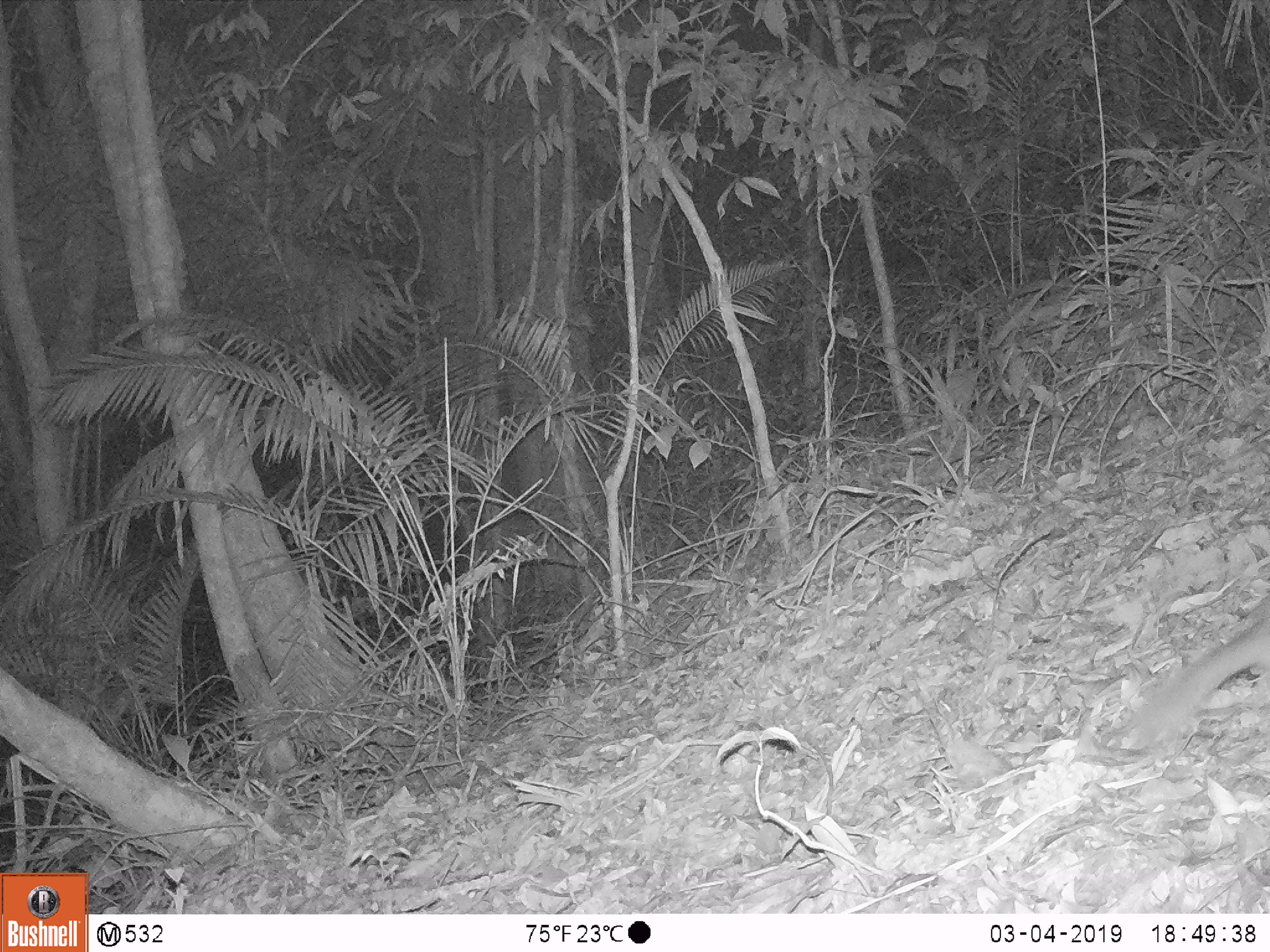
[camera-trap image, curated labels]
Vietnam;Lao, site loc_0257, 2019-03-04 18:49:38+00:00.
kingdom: Animalia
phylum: Chordata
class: Mammalia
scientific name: Mammalia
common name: mammal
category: unidentified small mammal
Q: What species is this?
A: Unidentified small mammal (mammal) (Mammalia).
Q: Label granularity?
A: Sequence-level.